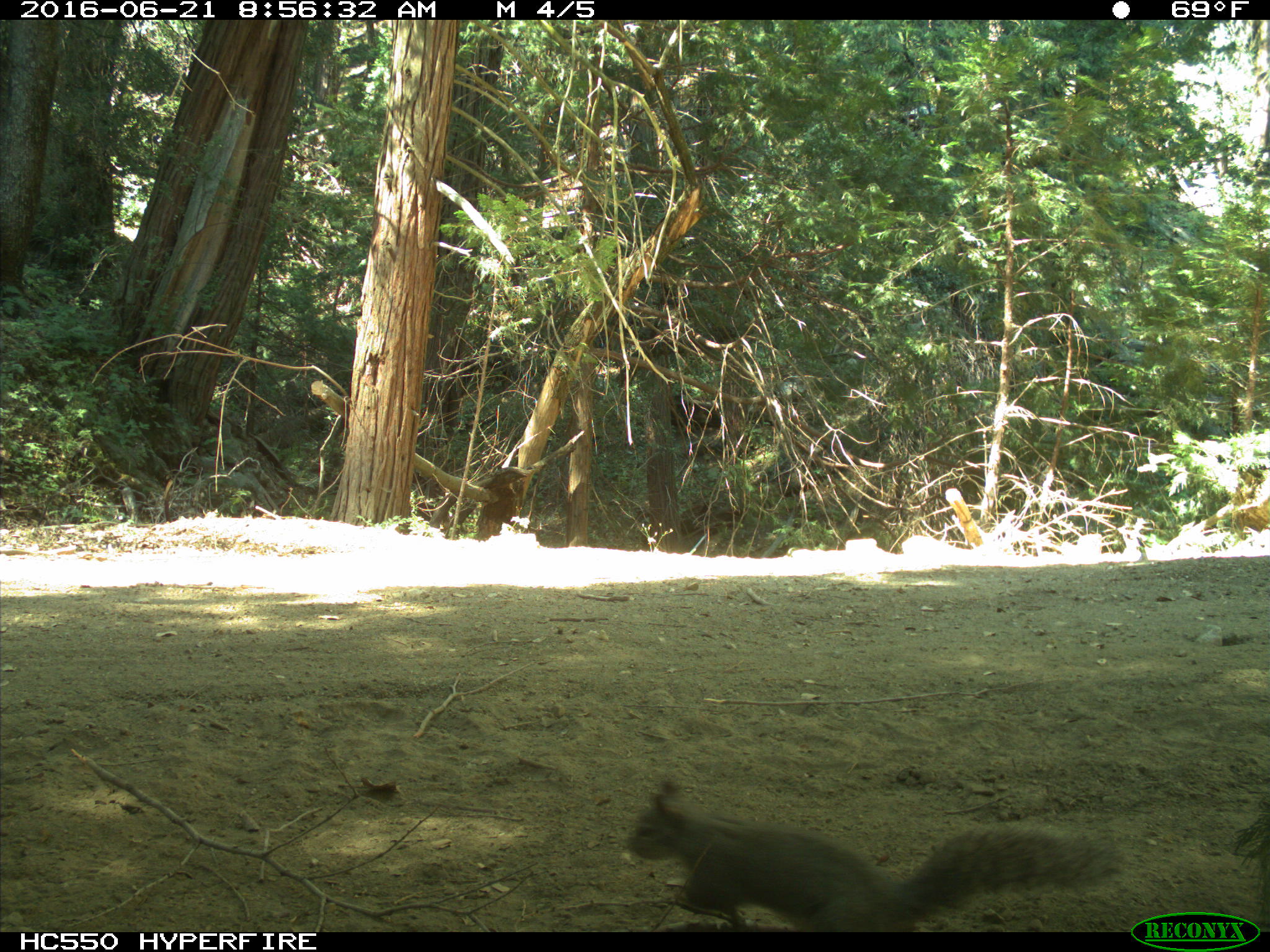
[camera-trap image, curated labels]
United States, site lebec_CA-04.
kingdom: Animalia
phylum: Chordata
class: Mammalia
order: Rodentia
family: Sciuridae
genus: Sciurus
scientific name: Sciurus carolinensis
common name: eastern gray squirrel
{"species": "Sciurus carolinensis (eastern gray squirrel)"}